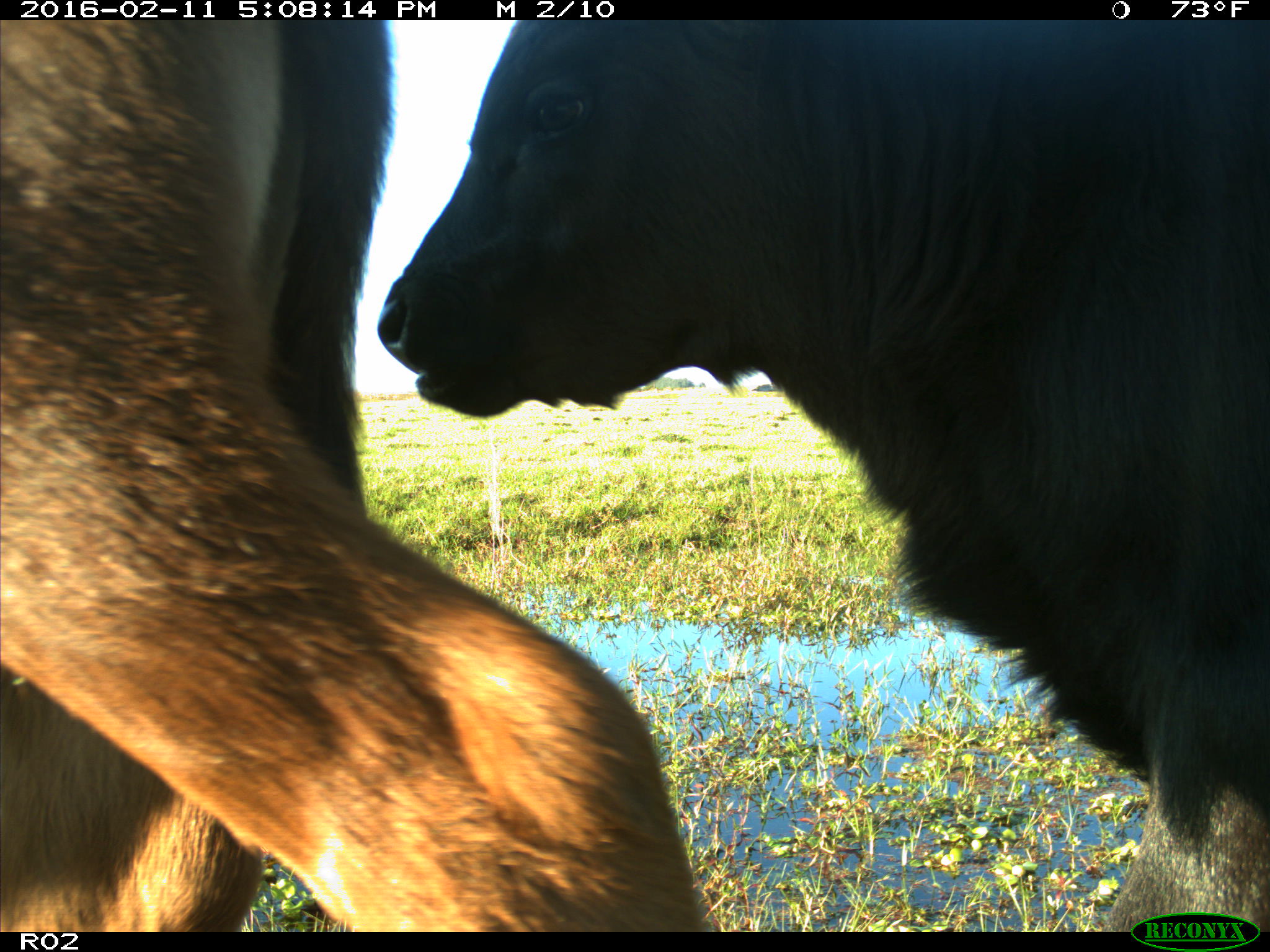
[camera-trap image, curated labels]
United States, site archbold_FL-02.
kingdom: Animalia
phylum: Chordata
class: Mammalia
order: Artiodactyla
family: Bovidae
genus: Bos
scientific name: Bos taurus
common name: domestic cow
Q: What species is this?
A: Bos taurus (domestic cow).